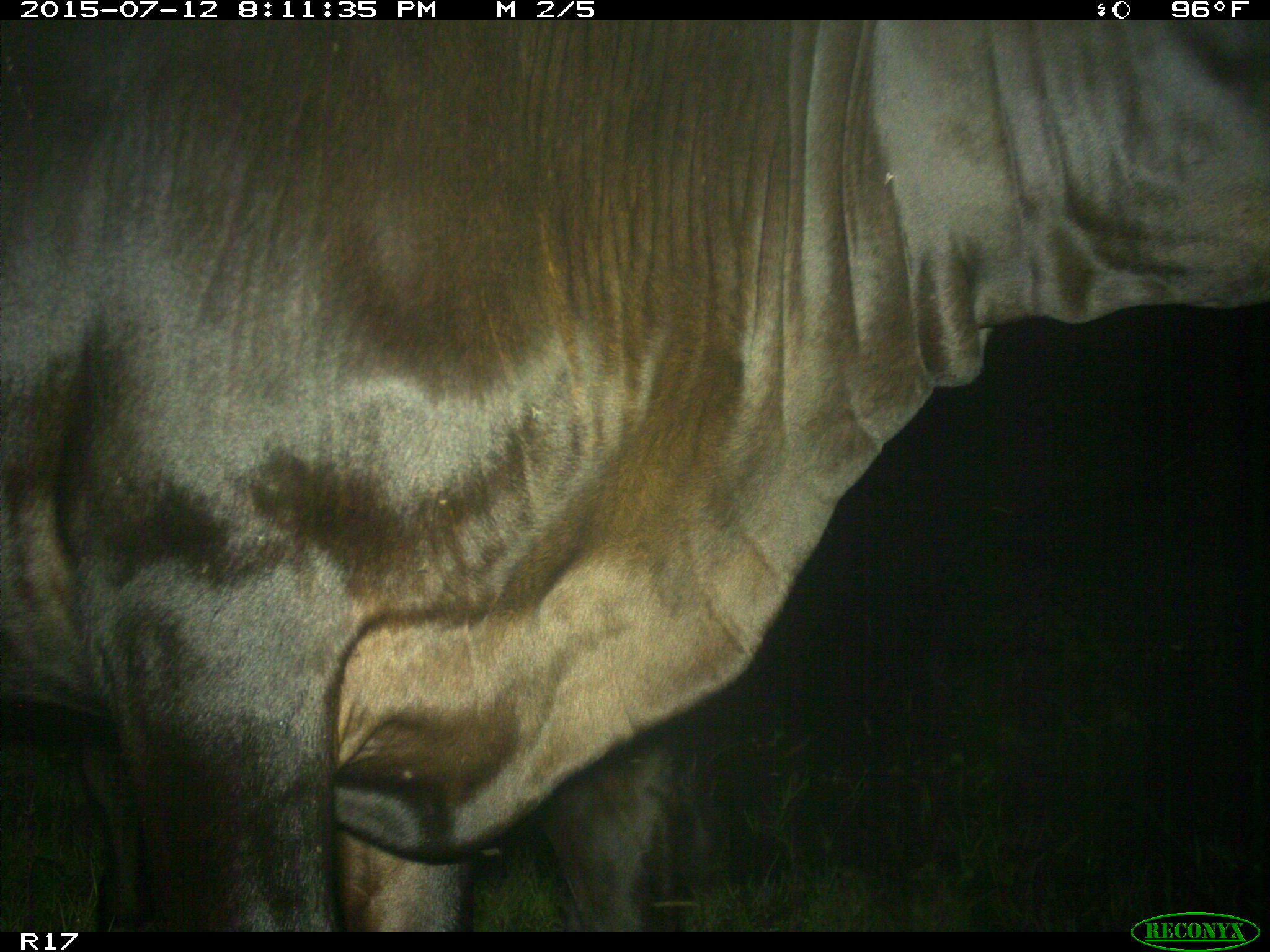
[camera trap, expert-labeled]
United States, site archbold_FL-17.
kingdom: Animalia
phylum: Chordata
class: Mammalia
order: Artiodactyla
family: Bovidae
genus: Bos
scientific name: Bos taurus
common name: domestic cow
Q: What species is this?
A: Bos taurus (domestic cow).